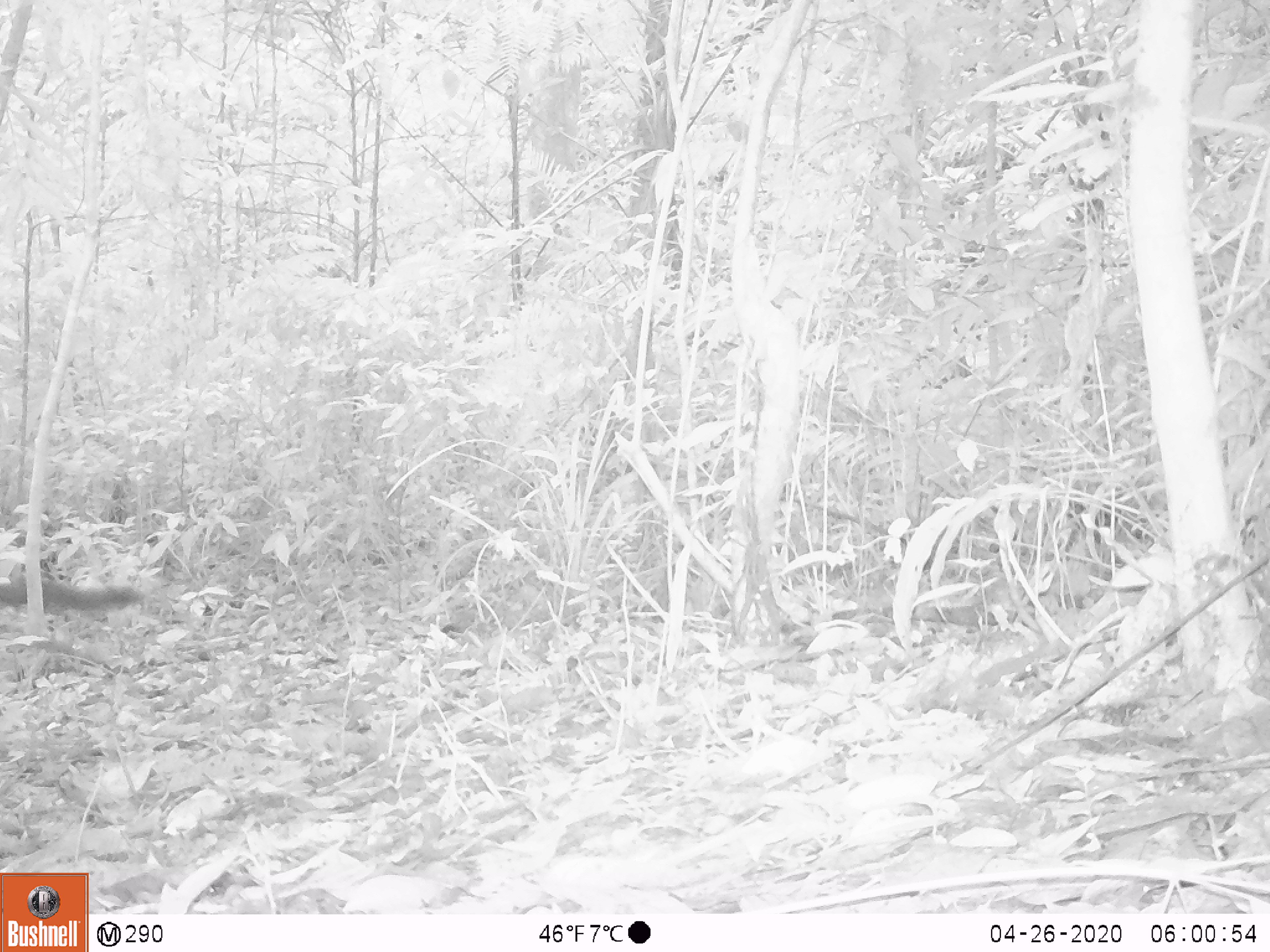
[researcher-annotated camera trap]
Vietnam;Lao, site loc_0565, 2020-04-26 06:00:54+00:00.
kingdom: Animalia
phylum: Chordata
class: Mammalia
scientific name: Mammalia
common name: mammal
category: unidentified small mammal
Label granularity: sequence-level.